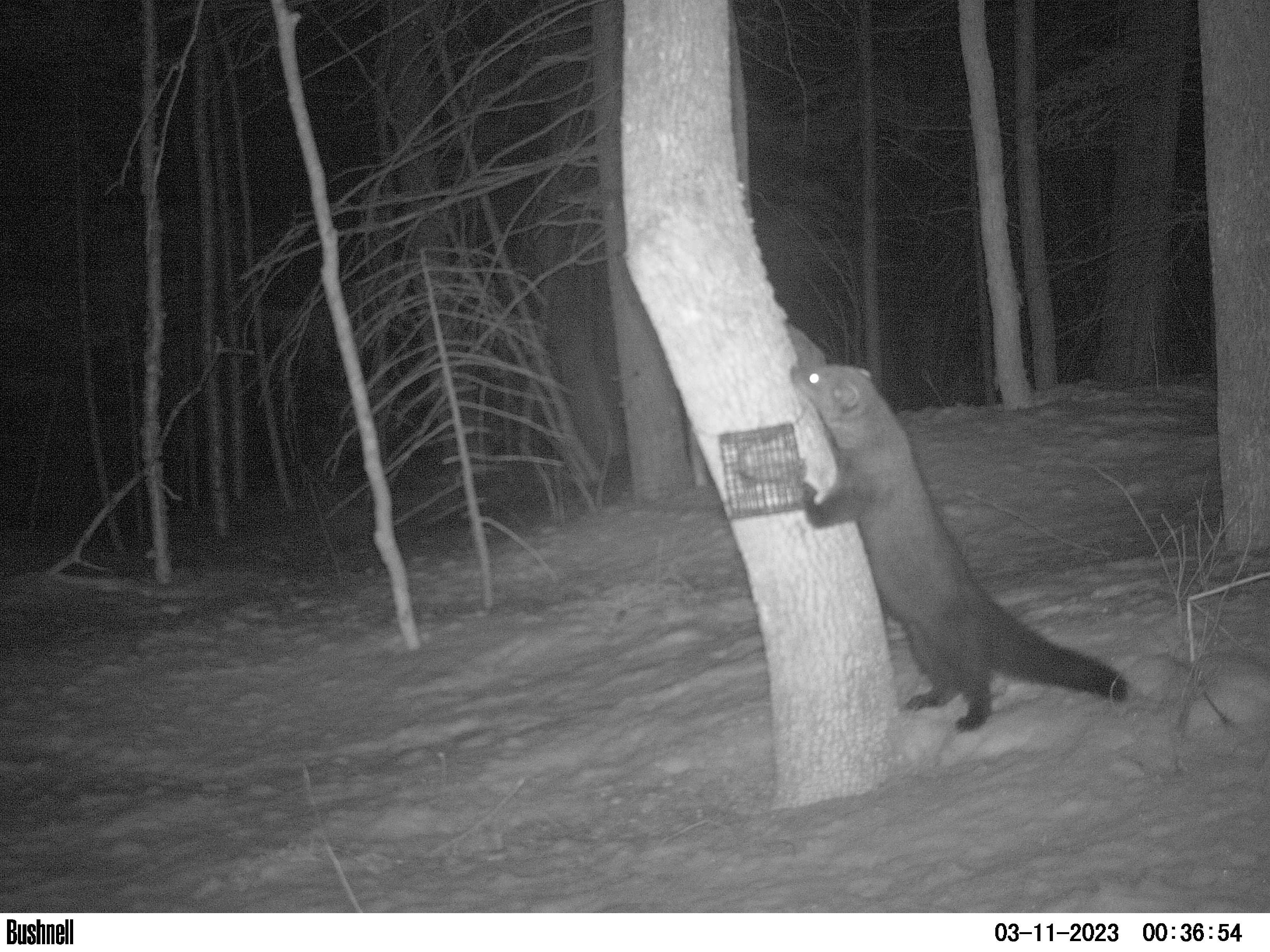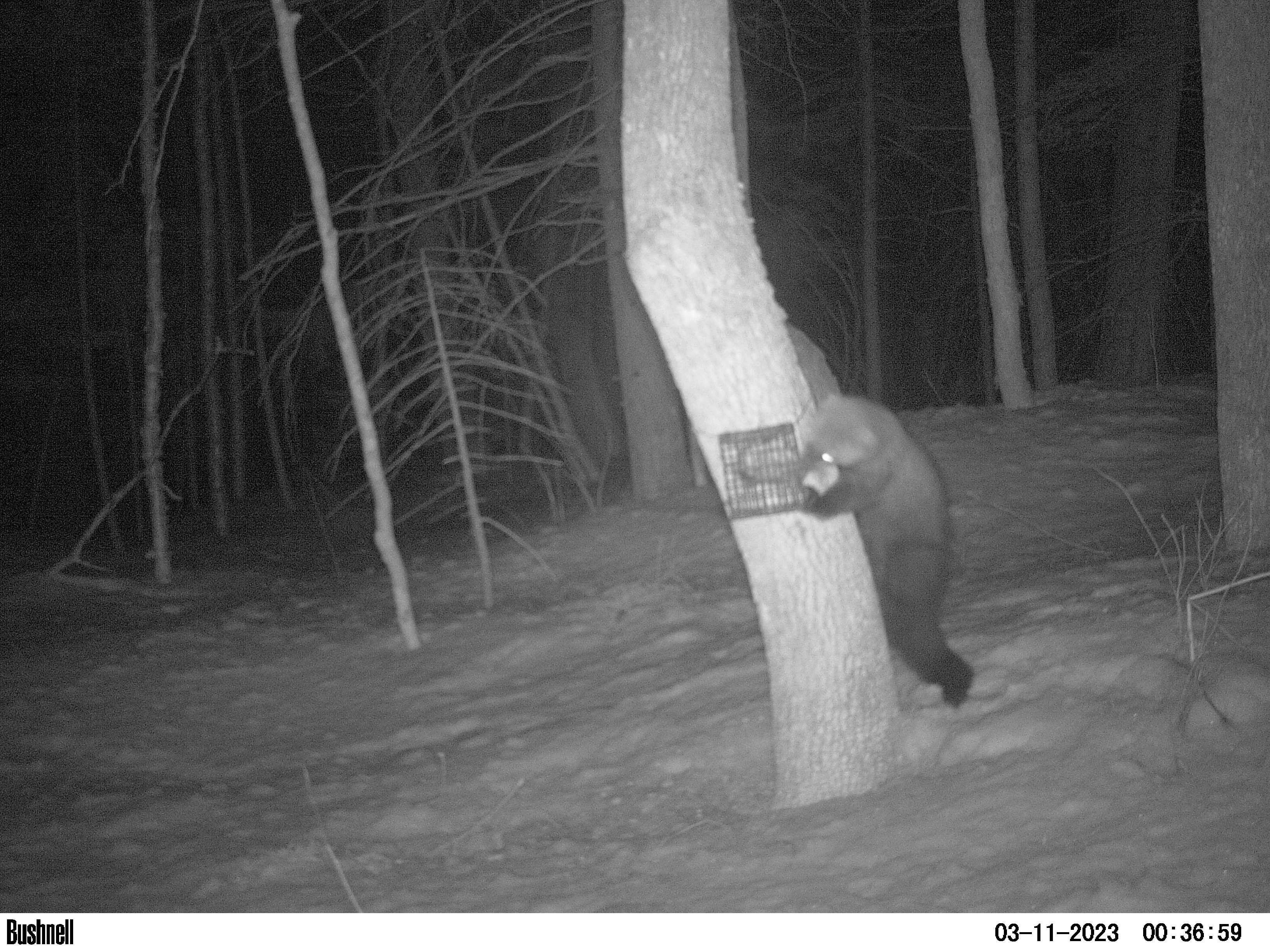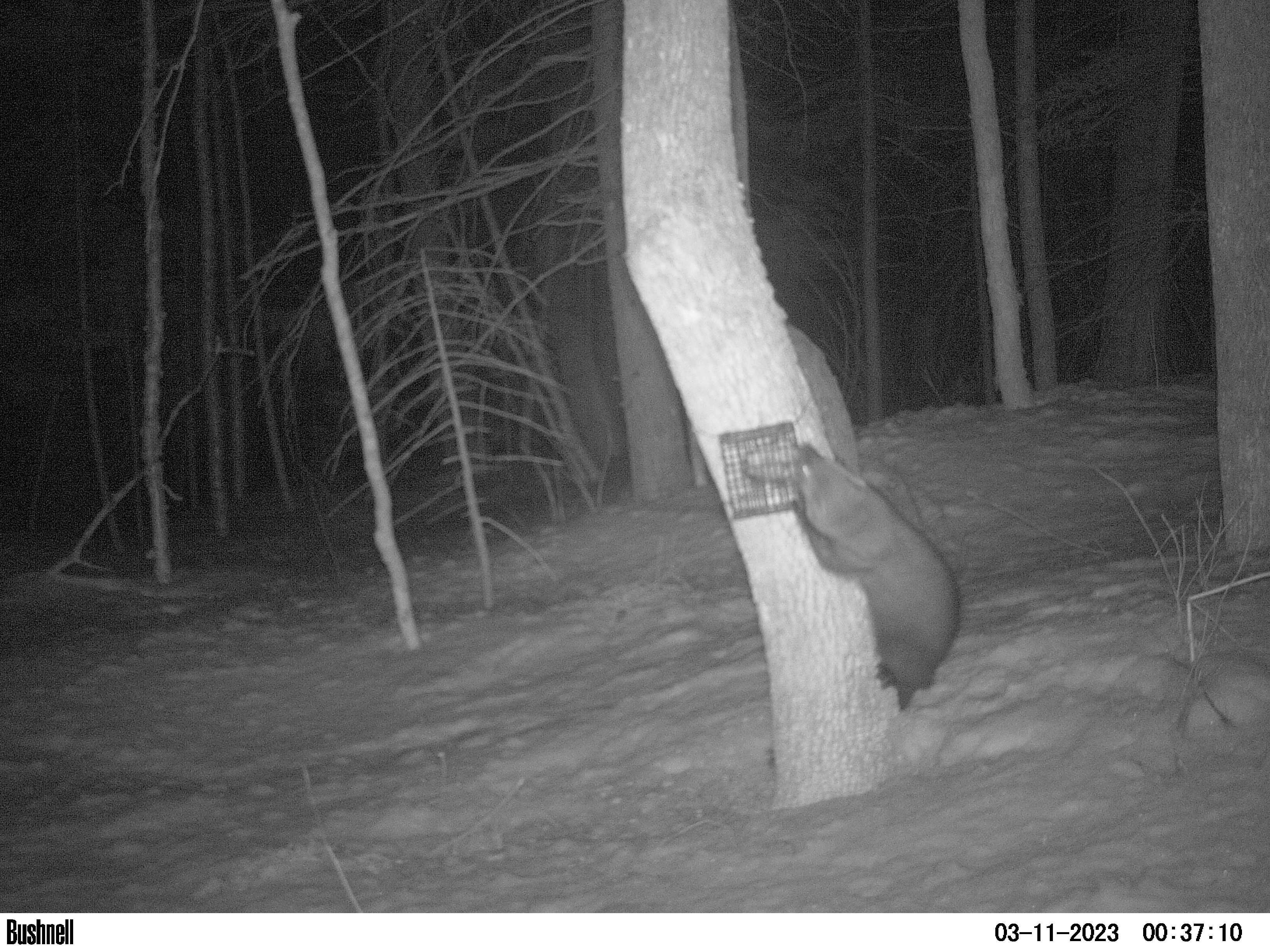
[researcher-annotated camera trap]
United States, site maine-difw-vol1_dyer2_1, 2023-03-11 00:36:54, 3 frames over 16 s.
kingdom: Animalia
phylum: Chordata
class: Mammalia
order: Carnivora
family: Mustelidae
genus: Pekania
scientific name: Pekania pennanti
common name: fisher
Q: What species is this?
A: Fisher (Pekania pennanti).